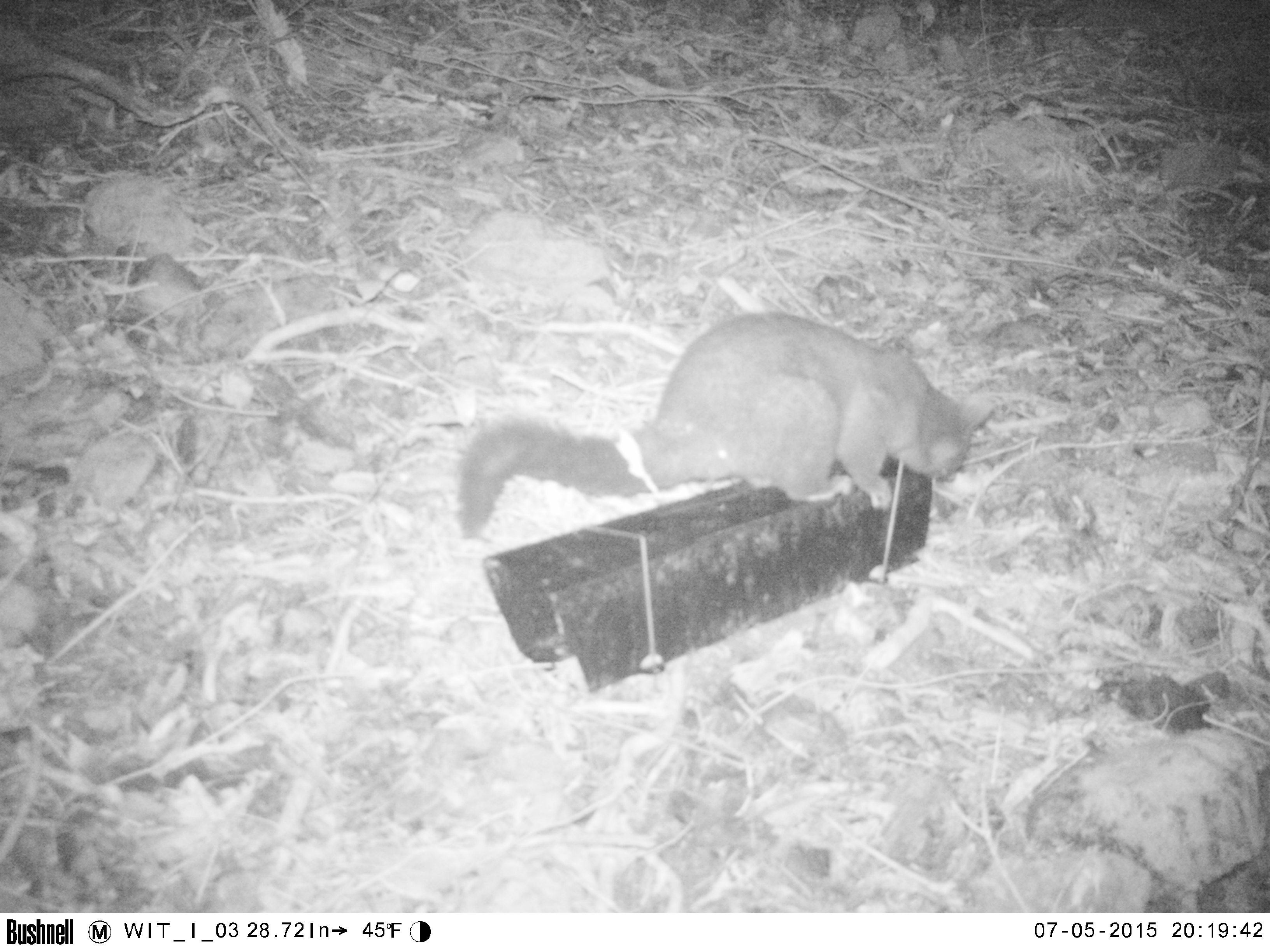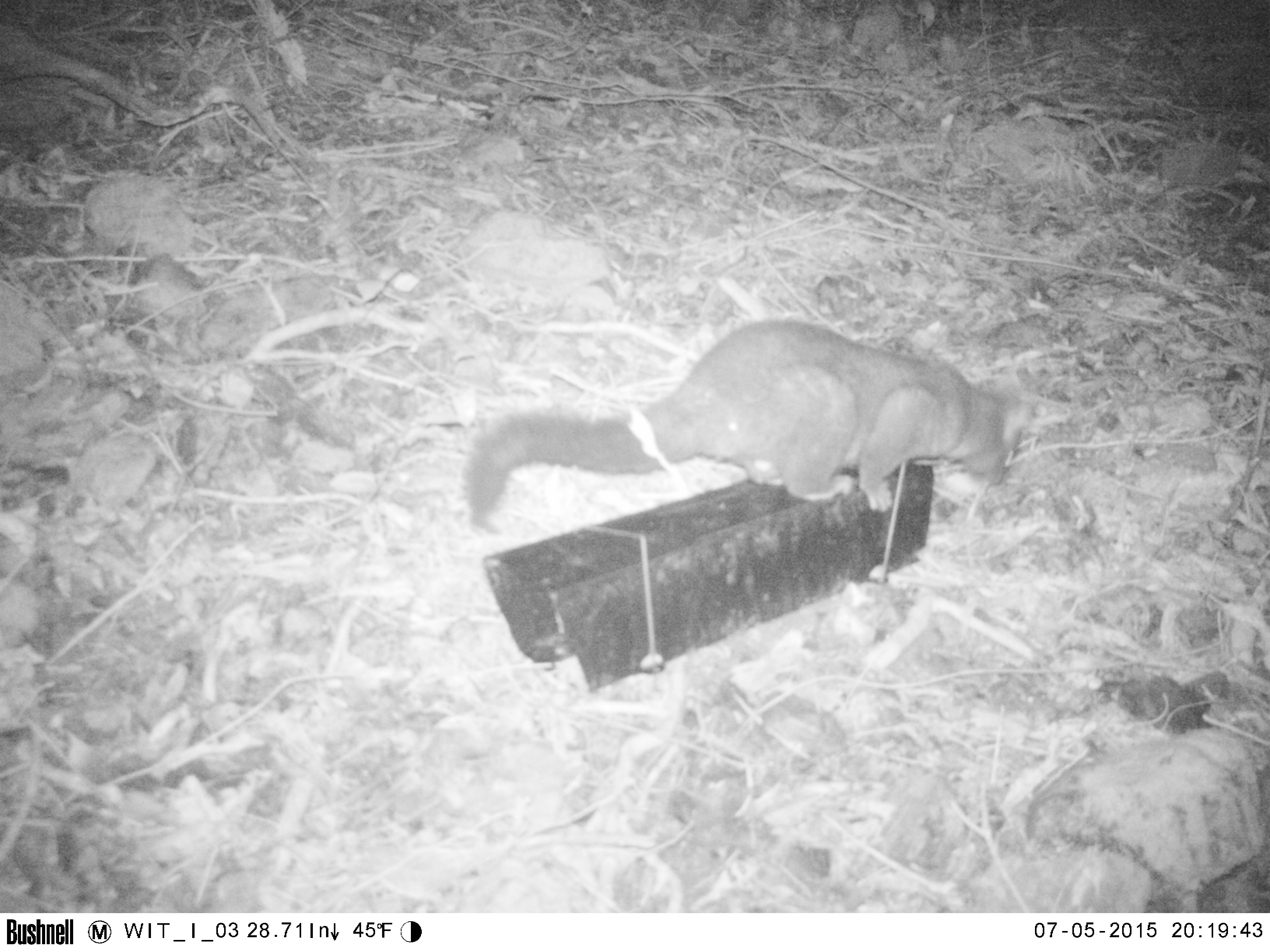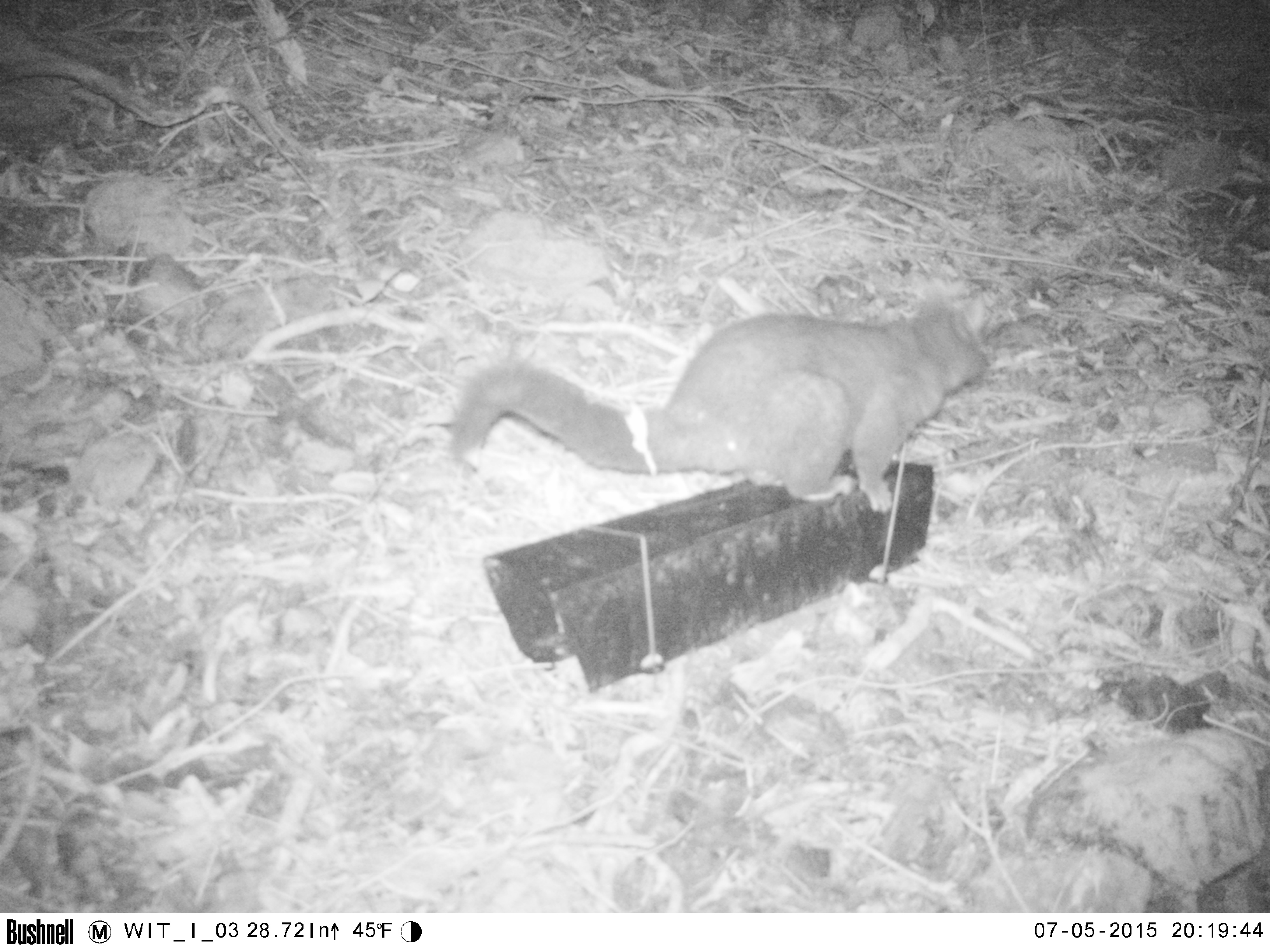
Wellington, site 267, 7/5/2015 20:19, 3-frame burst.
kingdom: Animalia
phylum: Chordata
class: Mammalia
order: Didelphimorphia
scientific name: Didelphimorphia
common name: possum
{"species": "possum (Didelphimorphia)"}